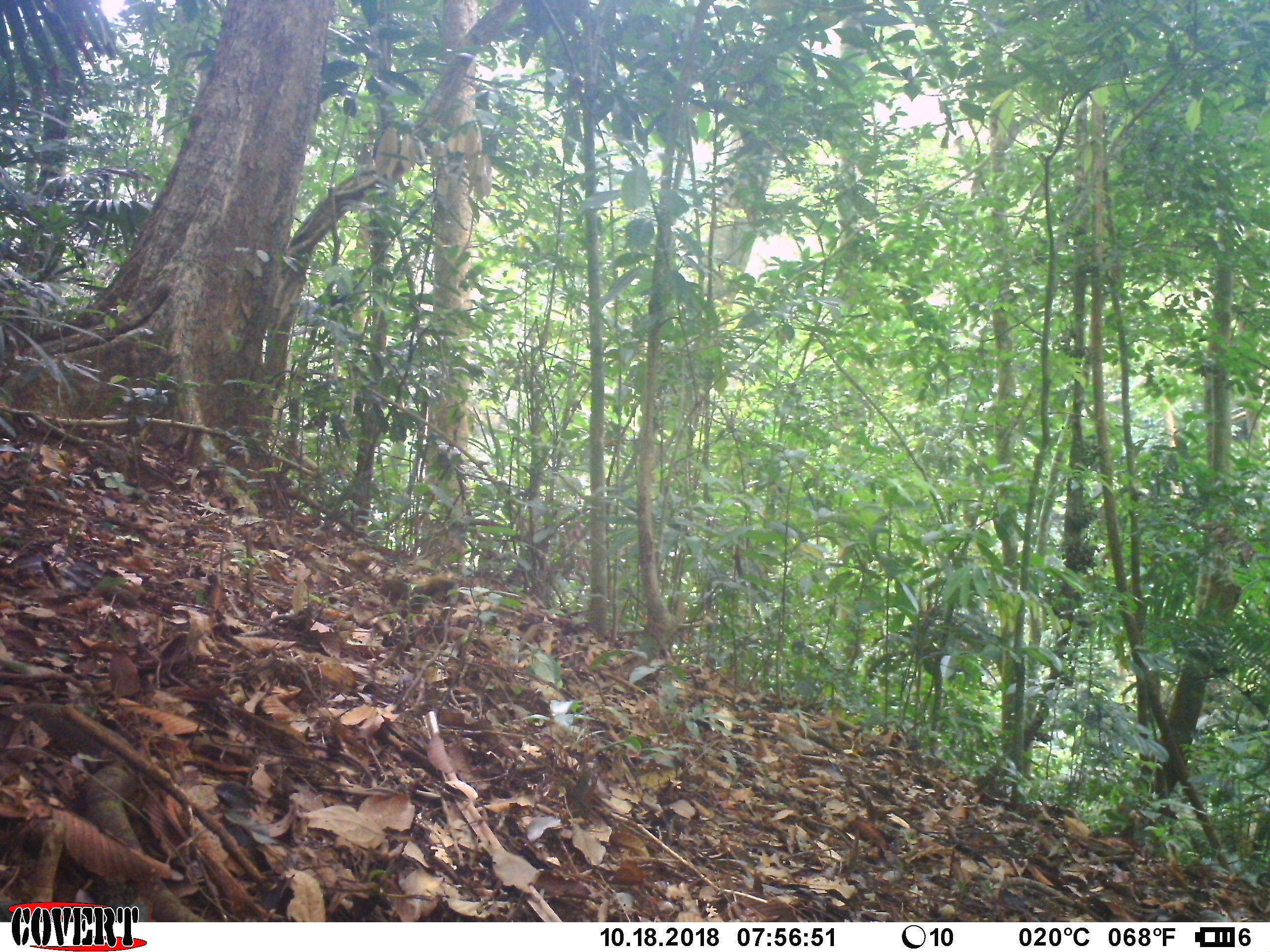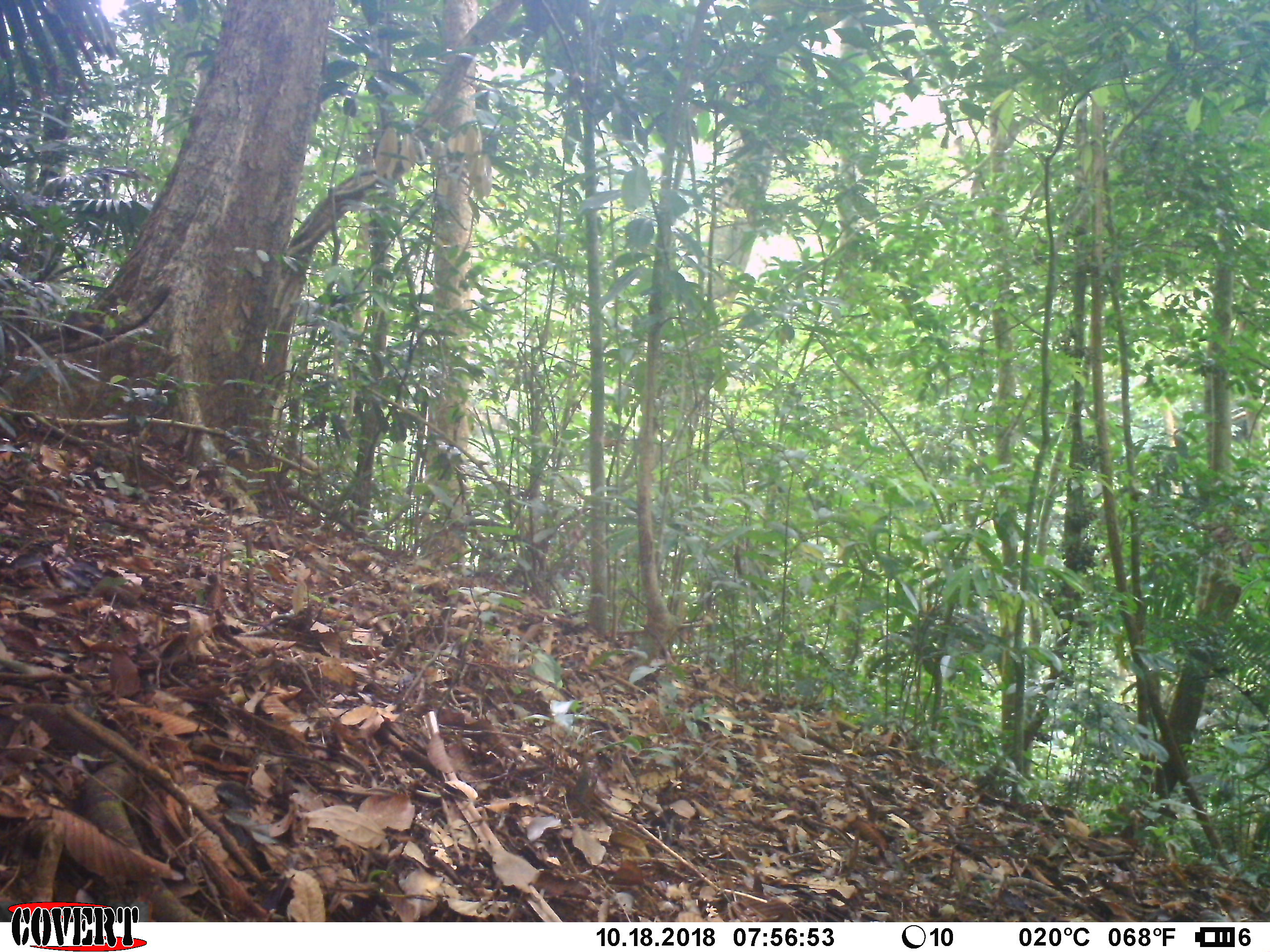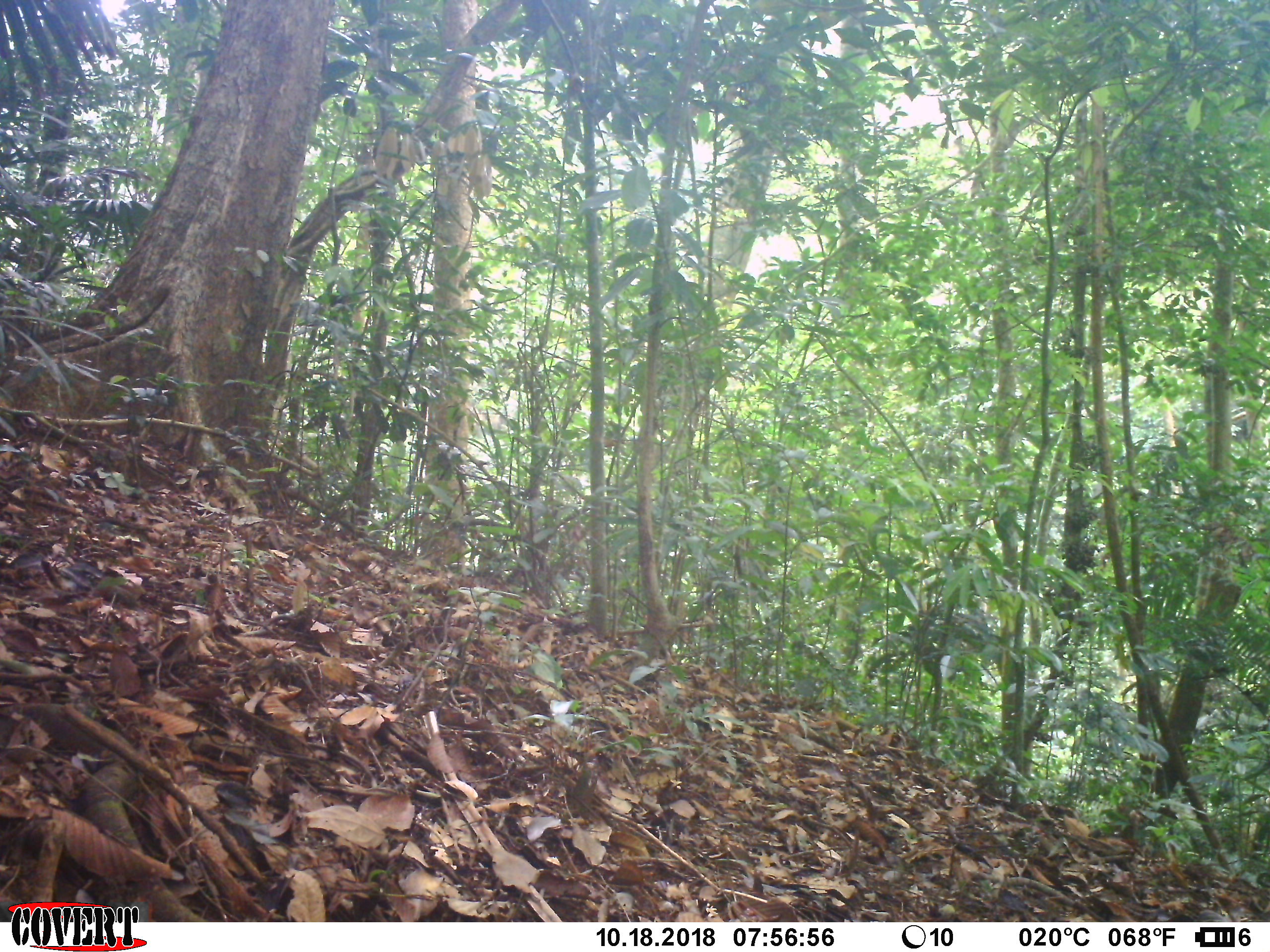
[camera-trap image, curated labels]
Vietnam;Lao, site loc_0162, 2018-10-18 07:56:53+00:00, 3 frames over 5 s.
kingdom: Animalia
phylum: Chordata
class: Mammalia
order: Rodentia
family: Sciuridae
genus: Dremomys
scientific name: Dremomys rufigenis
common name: red-cheeked squirrel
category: red cheeked squirrel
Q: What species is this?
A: Red cheeked squirrel (red-cheeked squirrel) (Dremomys rufigenis).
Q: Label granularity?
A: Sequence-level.